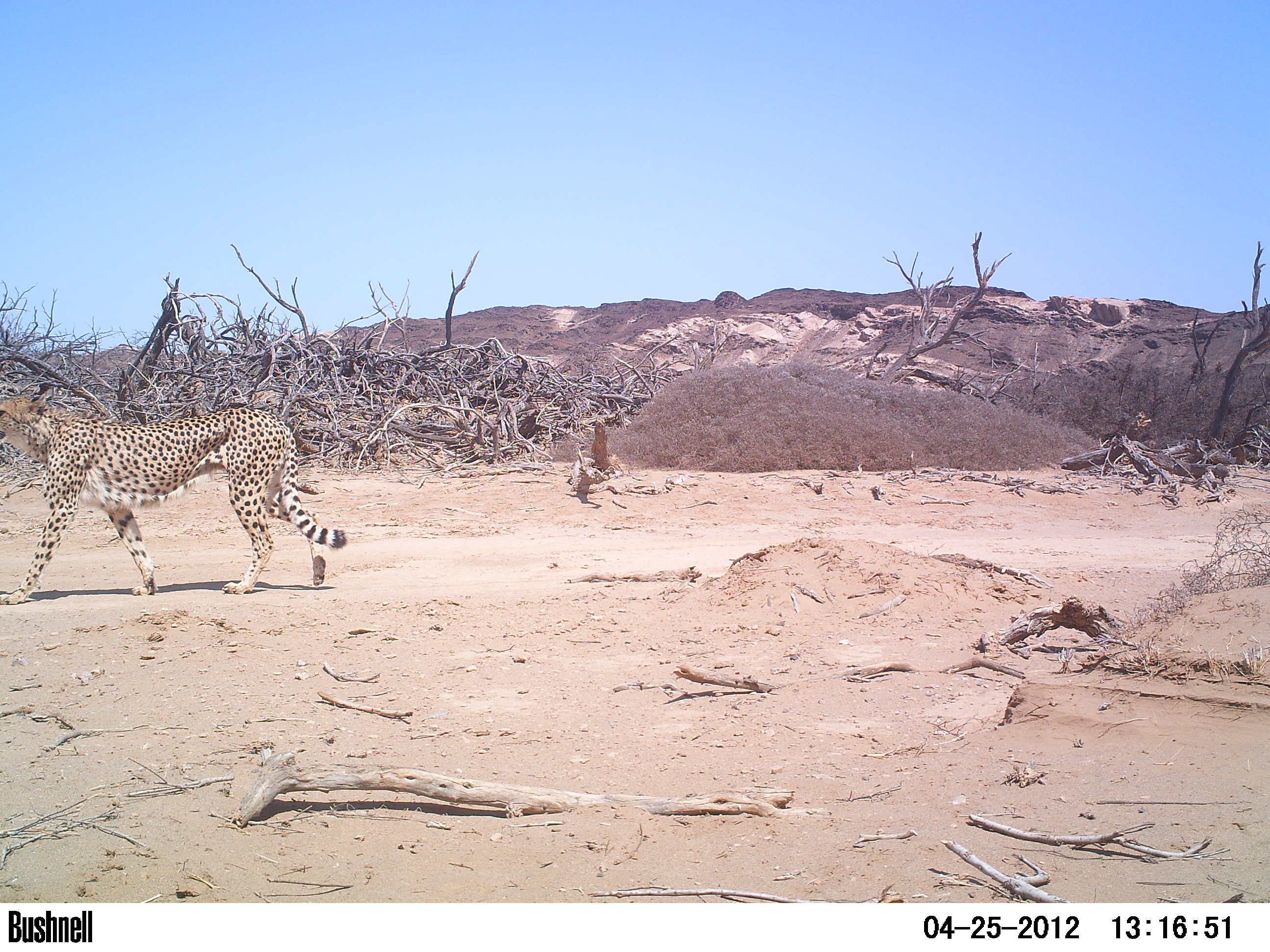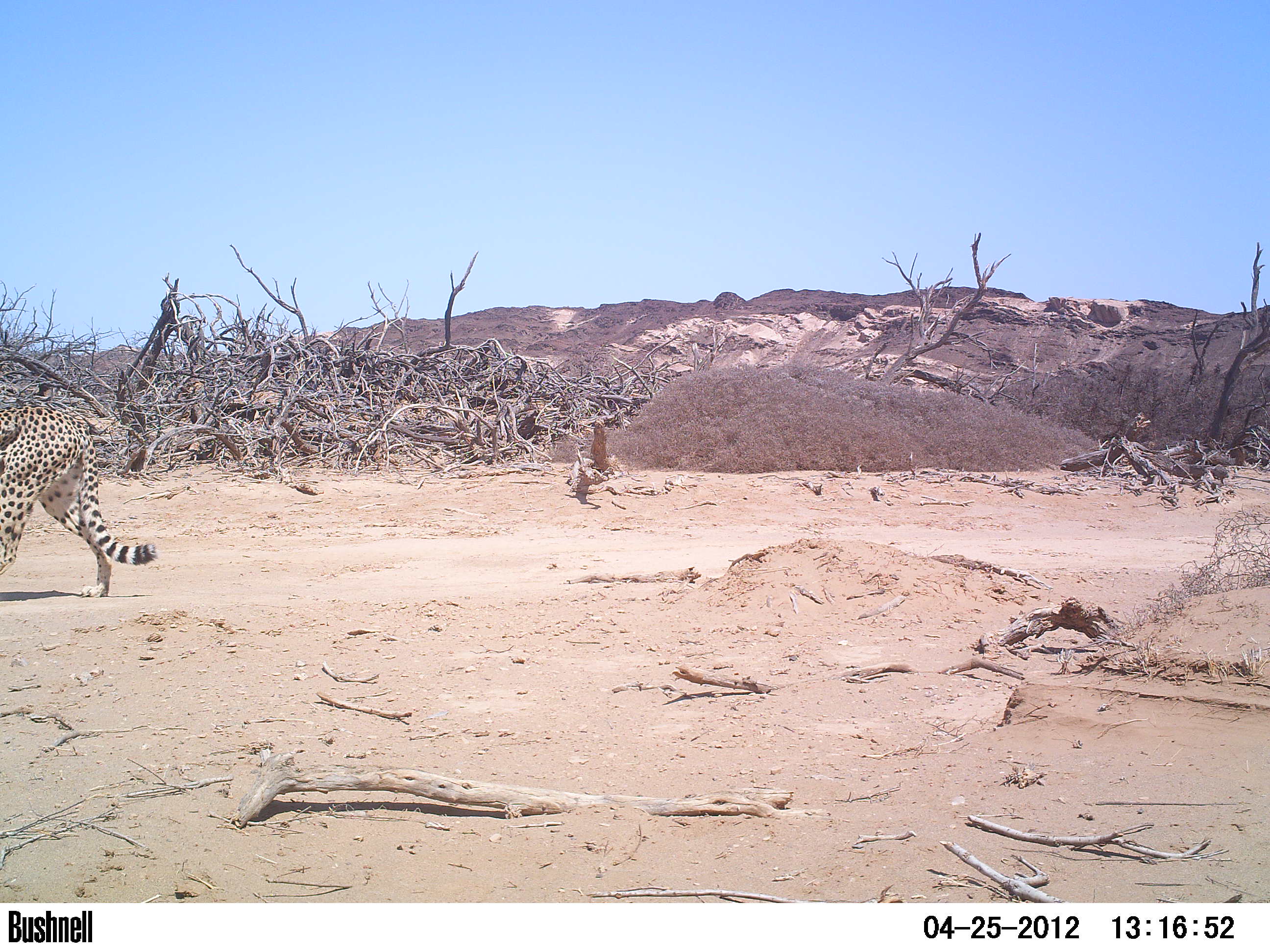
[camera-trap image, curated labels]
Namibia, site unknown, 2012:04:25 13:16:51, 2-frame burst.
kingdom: Animalia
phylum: Chordata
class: Mammalia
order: Carnivora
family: Felidae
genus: Acinonyx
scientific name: Acinonyx jubatus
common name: cheetah